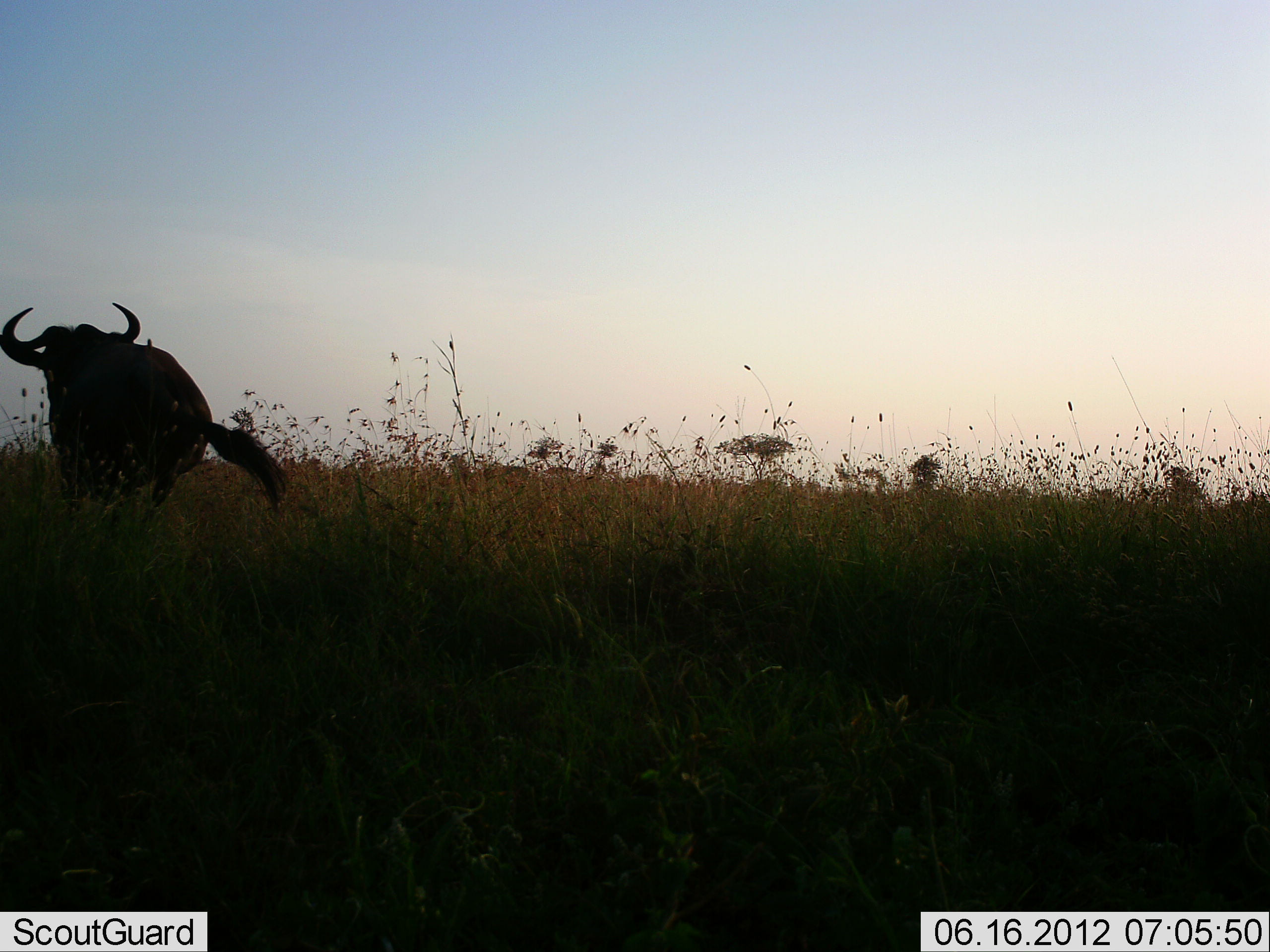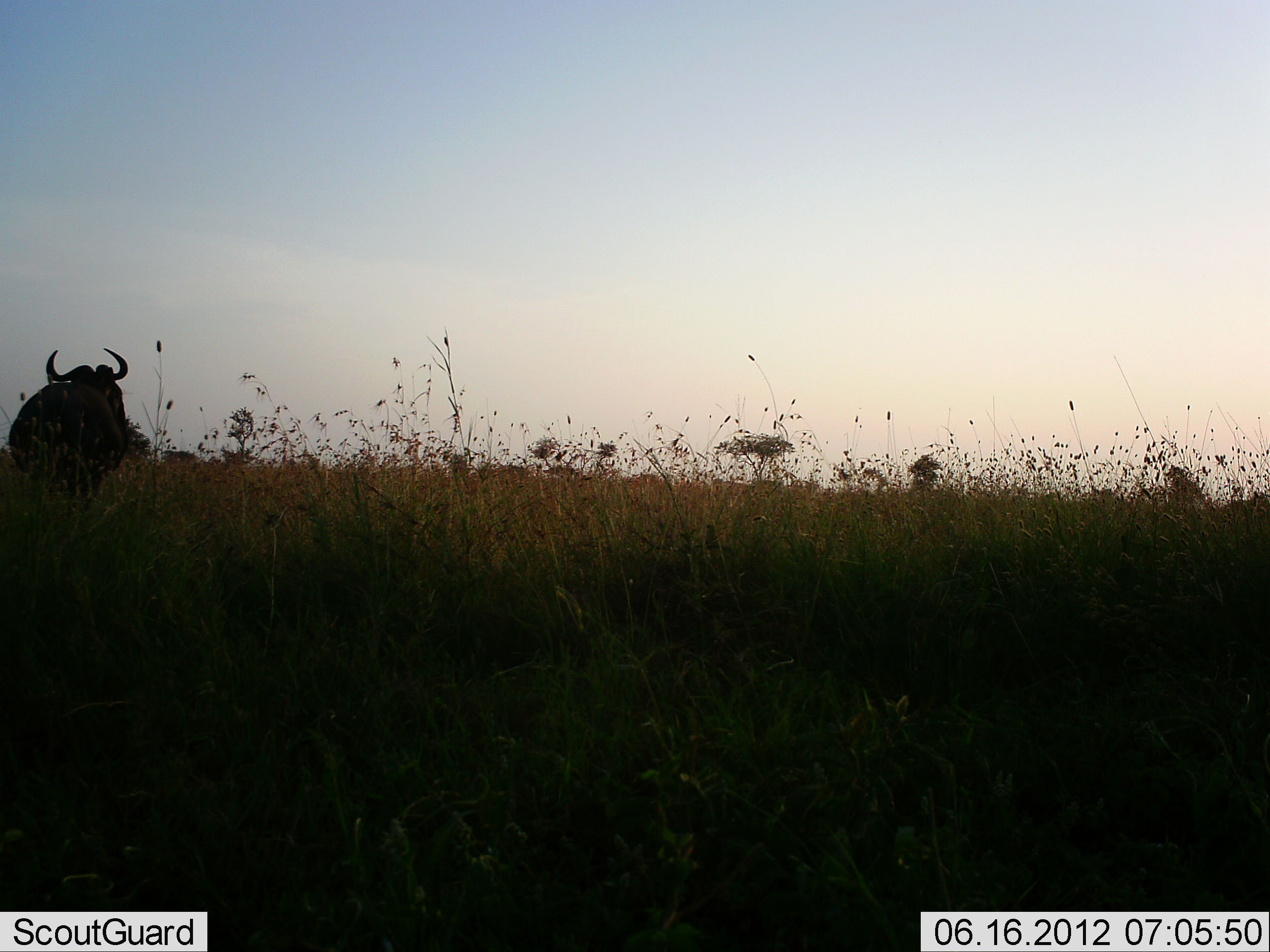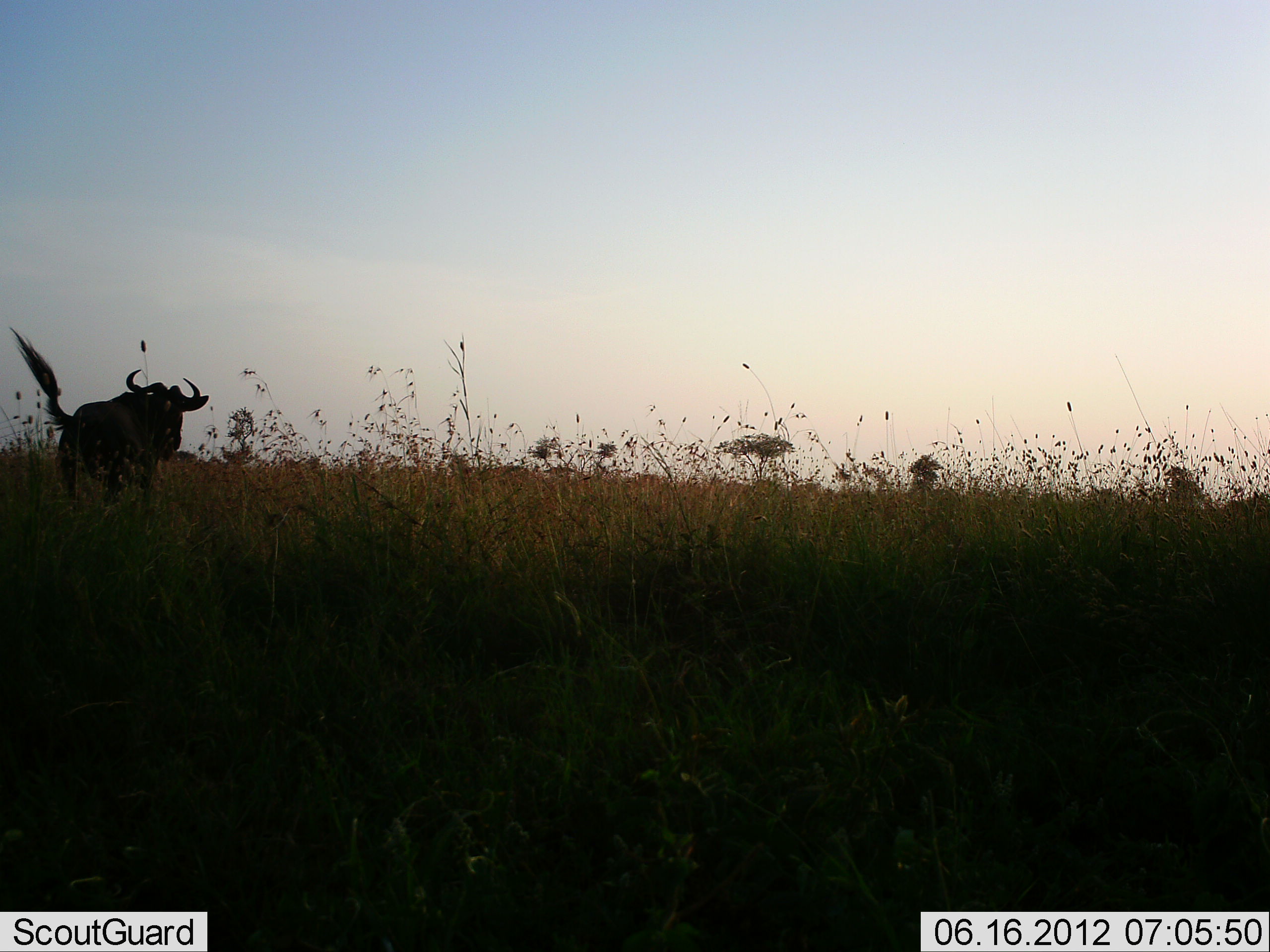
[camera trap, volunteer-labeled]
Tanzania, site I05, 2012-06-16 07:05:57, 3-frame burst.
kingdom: Animalia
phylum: Chordata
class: Mammalia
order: Artiodactyla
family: Bovidae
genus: Connochaetes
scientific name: Connochaetes taurinus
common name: blue wildebeest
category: wildebeest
Wildebeest (blue wildebeest) (Connochaetes taurinus), count 1. Behavior (volunteer vote fractions): standing 20%, resting 0%, moving 80%, interacting 0%. Young present (vote fraction): 0%. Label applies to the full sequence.